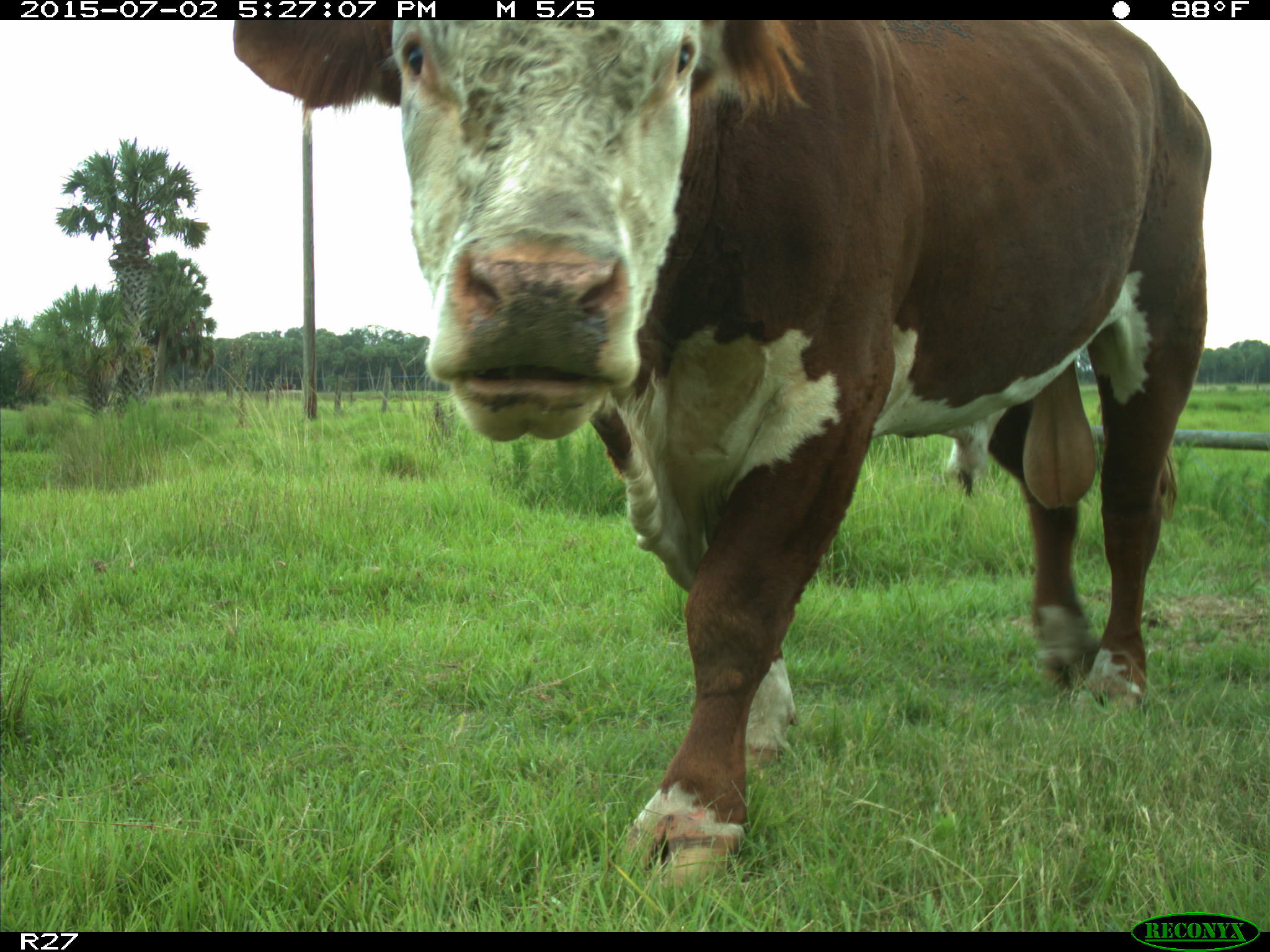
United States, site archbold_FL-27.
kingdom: Animalia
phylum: Chordata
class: Mammalia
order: Artiodactyla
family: Bovidae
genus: Bos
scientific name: Bos taurus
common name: domestic cow